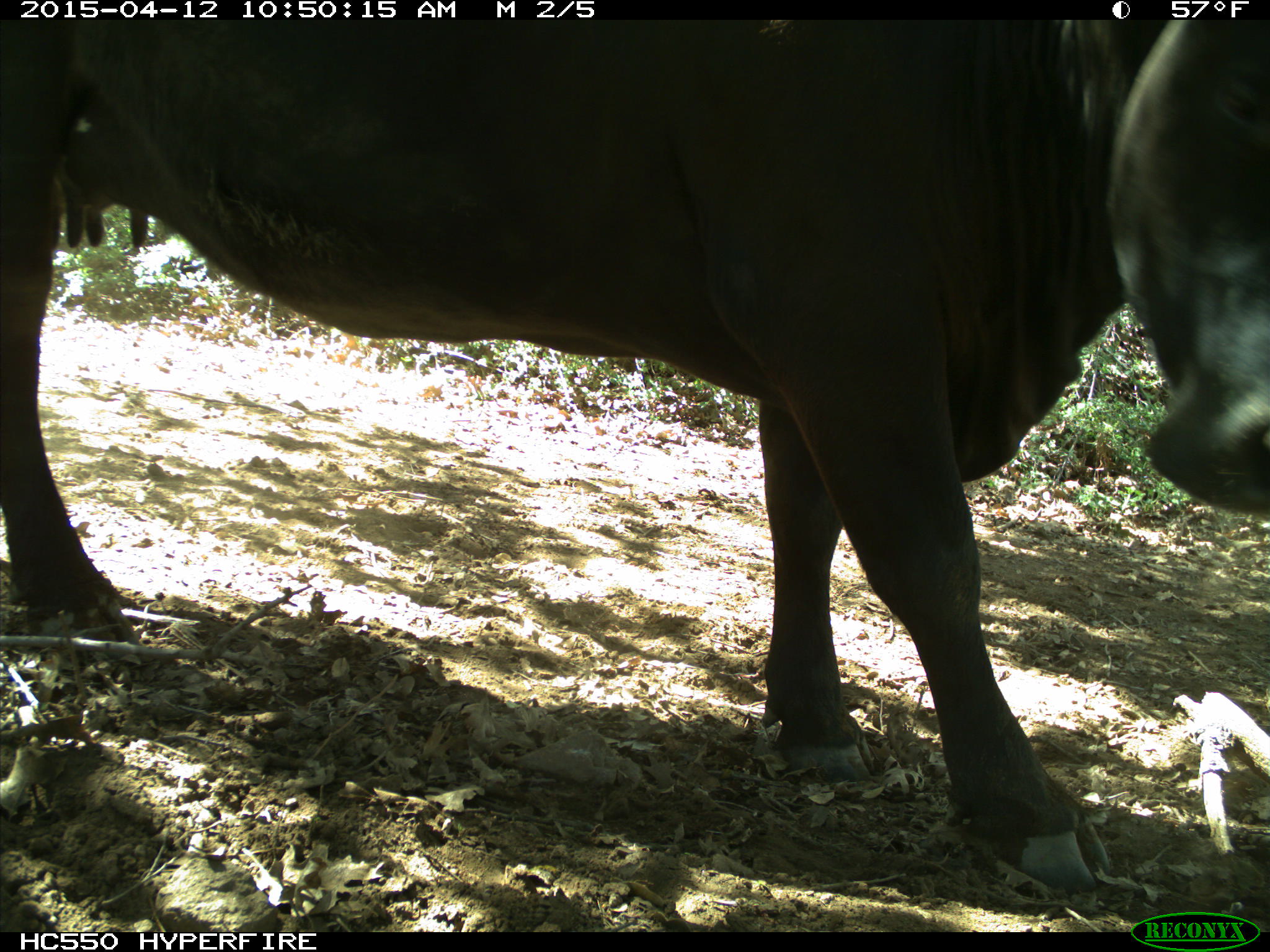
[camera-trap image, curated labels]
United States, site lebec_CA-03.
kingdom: Animalia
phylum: Chordata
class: Mammalia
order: Artiodactyla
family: Bovidae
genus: Bos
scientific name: Bos taurus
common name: domestic cow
Bos taurus (domestic cow).